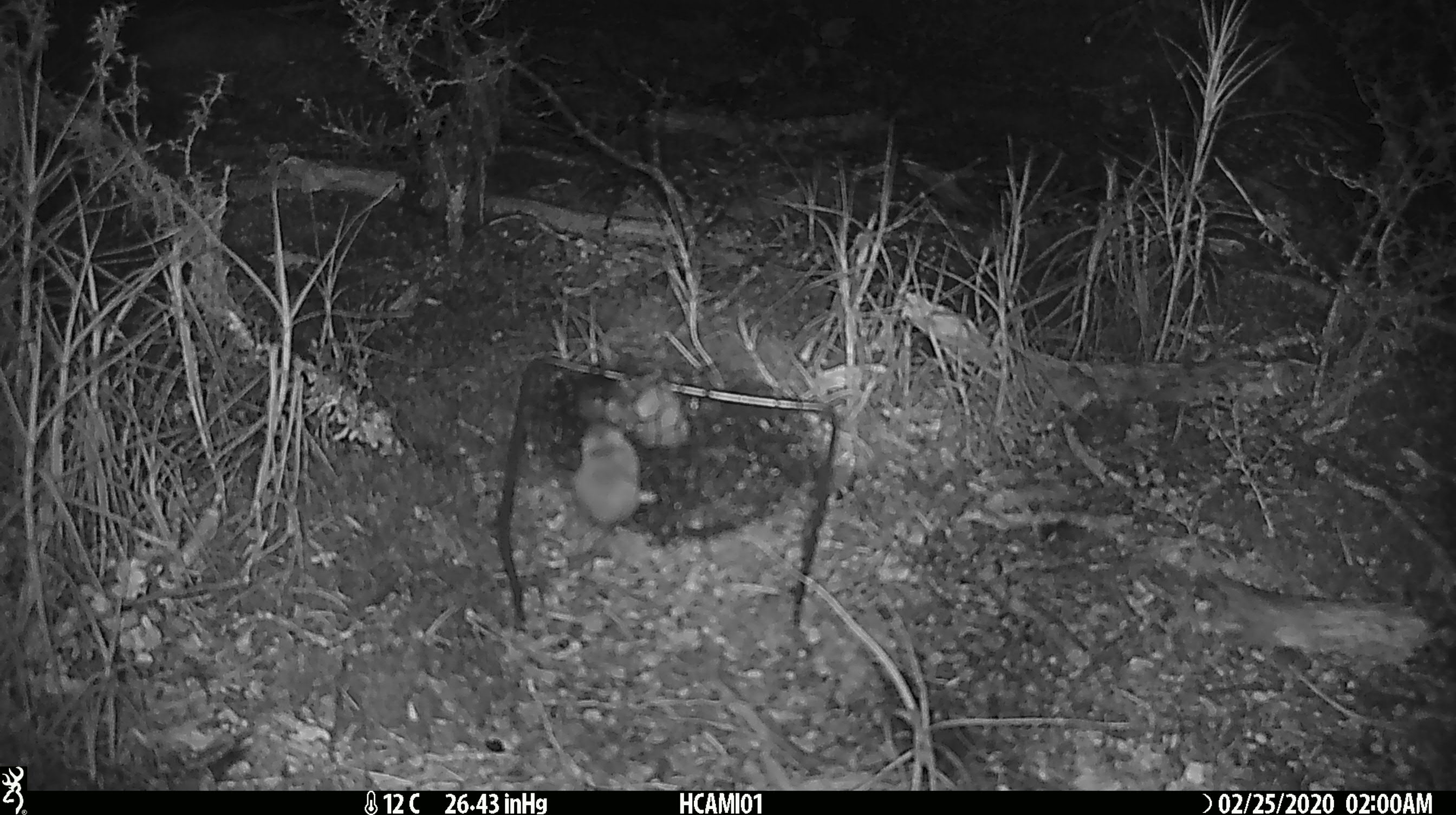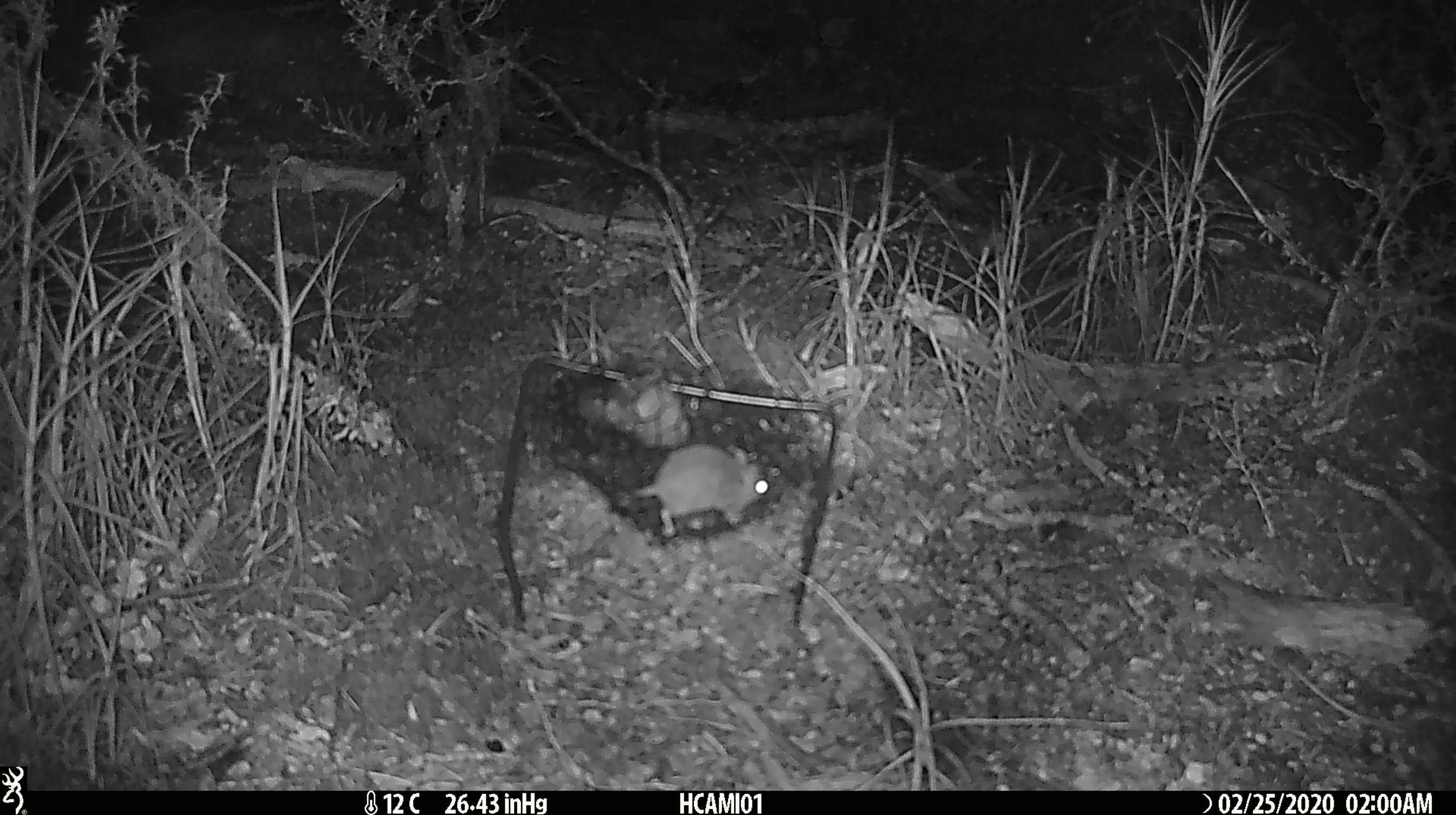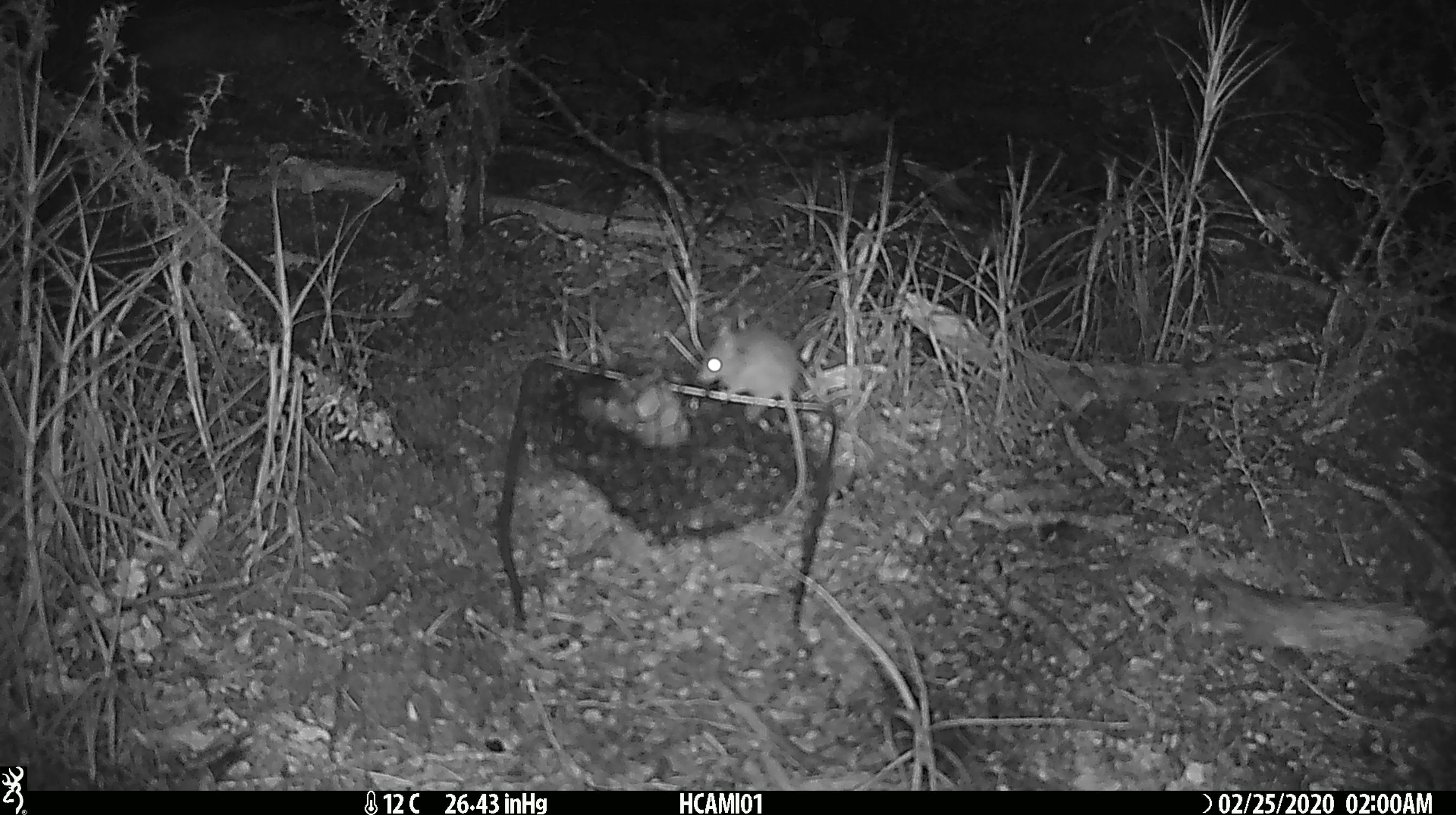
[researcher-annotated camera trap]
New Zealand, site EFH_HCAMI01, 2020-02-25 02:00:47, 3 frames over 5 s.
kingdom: Animalia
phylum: Chordata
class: Mammalia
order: Rodentia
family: Muridae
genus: Mus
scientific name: Mus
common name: mouse